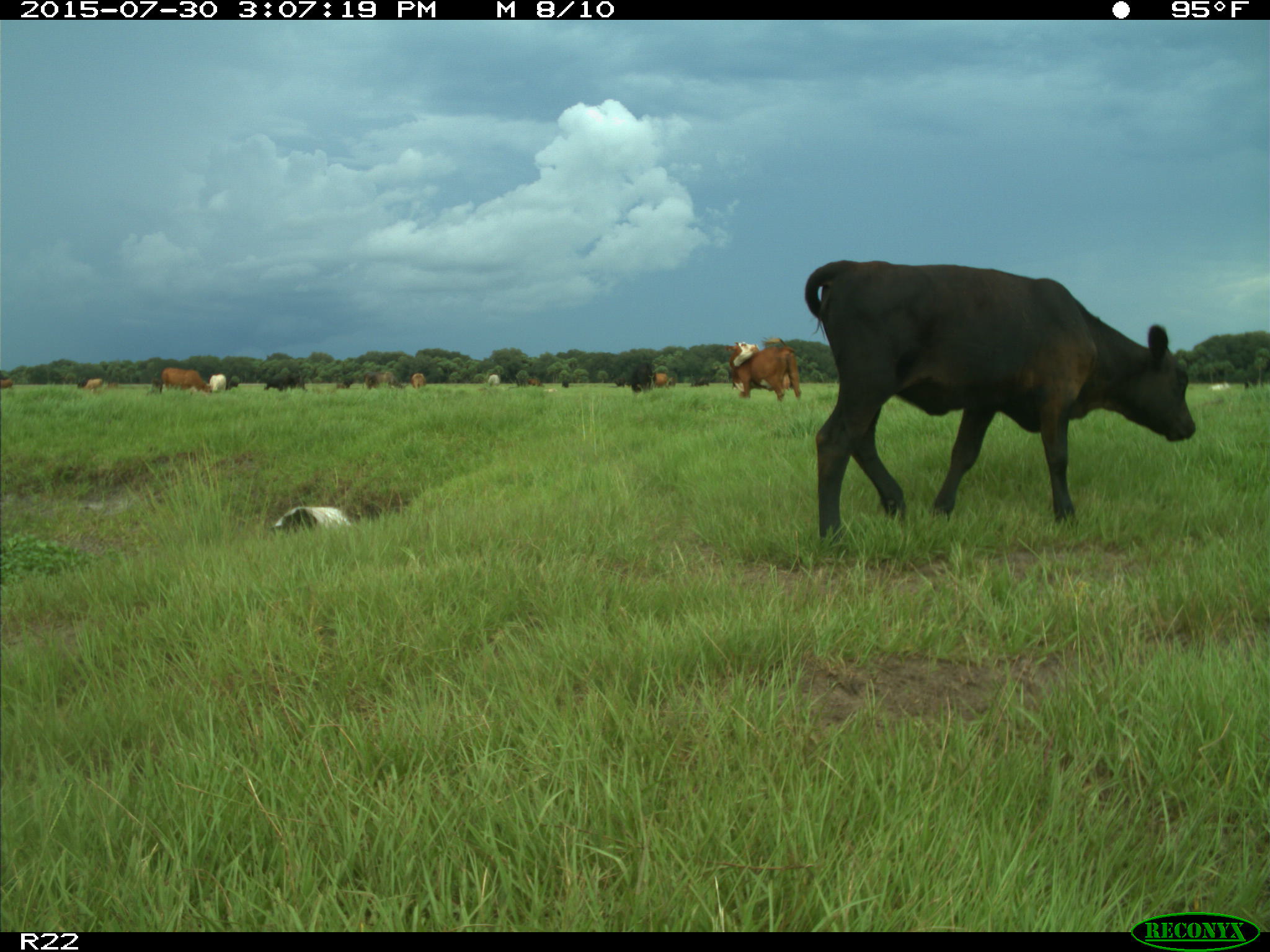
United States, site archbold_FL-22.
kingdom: Animalia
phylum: Chordata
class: Mammalia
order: Artiodactyla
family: Bovidae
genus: Bos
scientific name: Bos taurus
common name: domestic cow